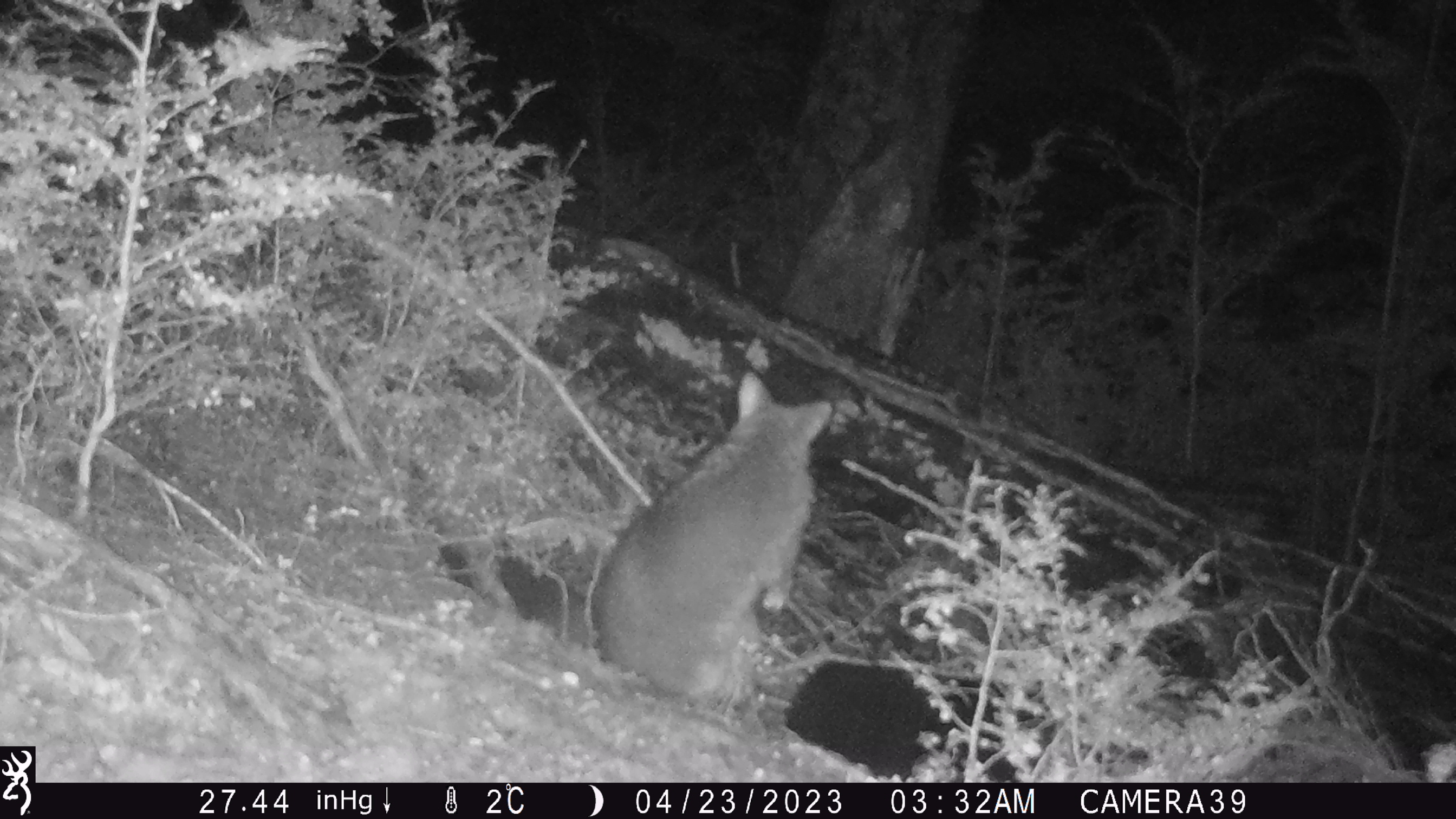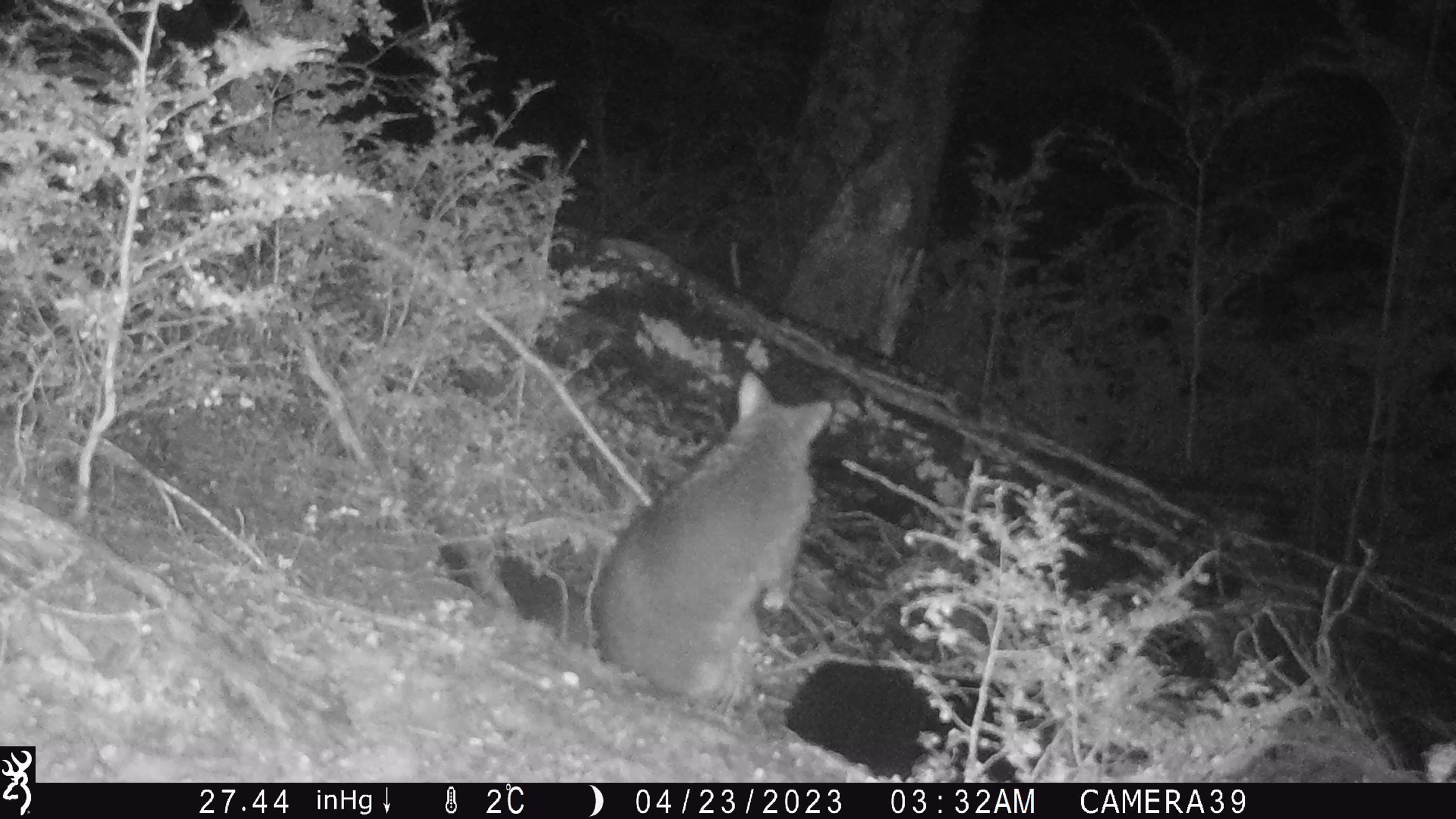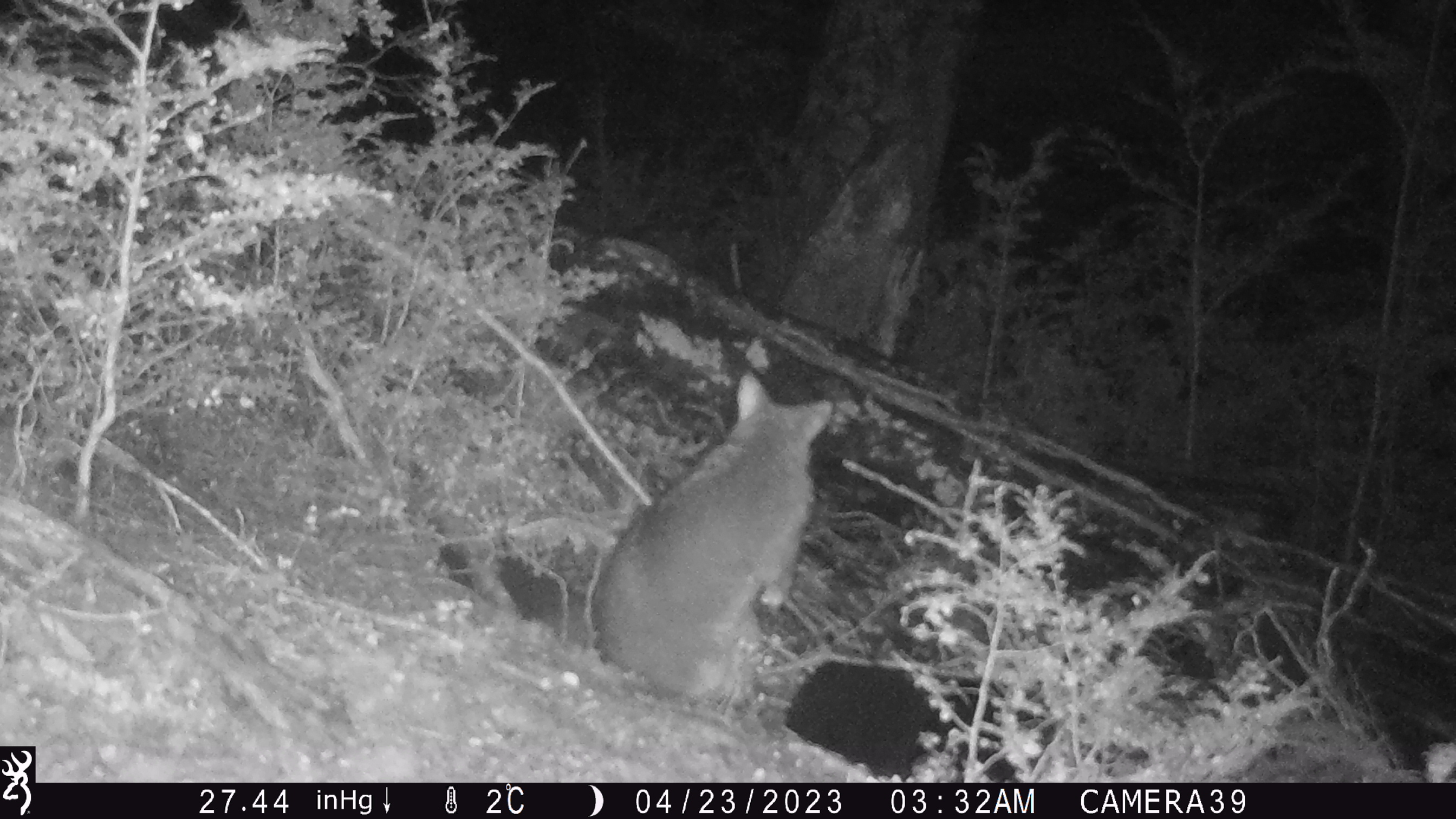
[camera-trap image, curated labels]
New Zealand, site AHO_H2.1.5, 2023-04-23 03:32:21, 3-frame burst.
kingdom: Animalia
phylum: Chordata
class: Mammalia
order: Diprotodontia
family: Phalangeridae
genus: Trichosurus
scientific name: Trichosurus vulpecula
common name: common brushtail possum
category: possum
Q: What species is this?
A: Possum (common brushtail possum) (Trichosurus vulpecula).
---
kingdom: Animalia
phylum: Chordata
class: Mammalia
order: Carnivora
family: Mustelidae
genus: Mustela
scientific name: Mustela erminea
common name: stoat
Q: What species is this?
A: Stoat (Mustela erminea).